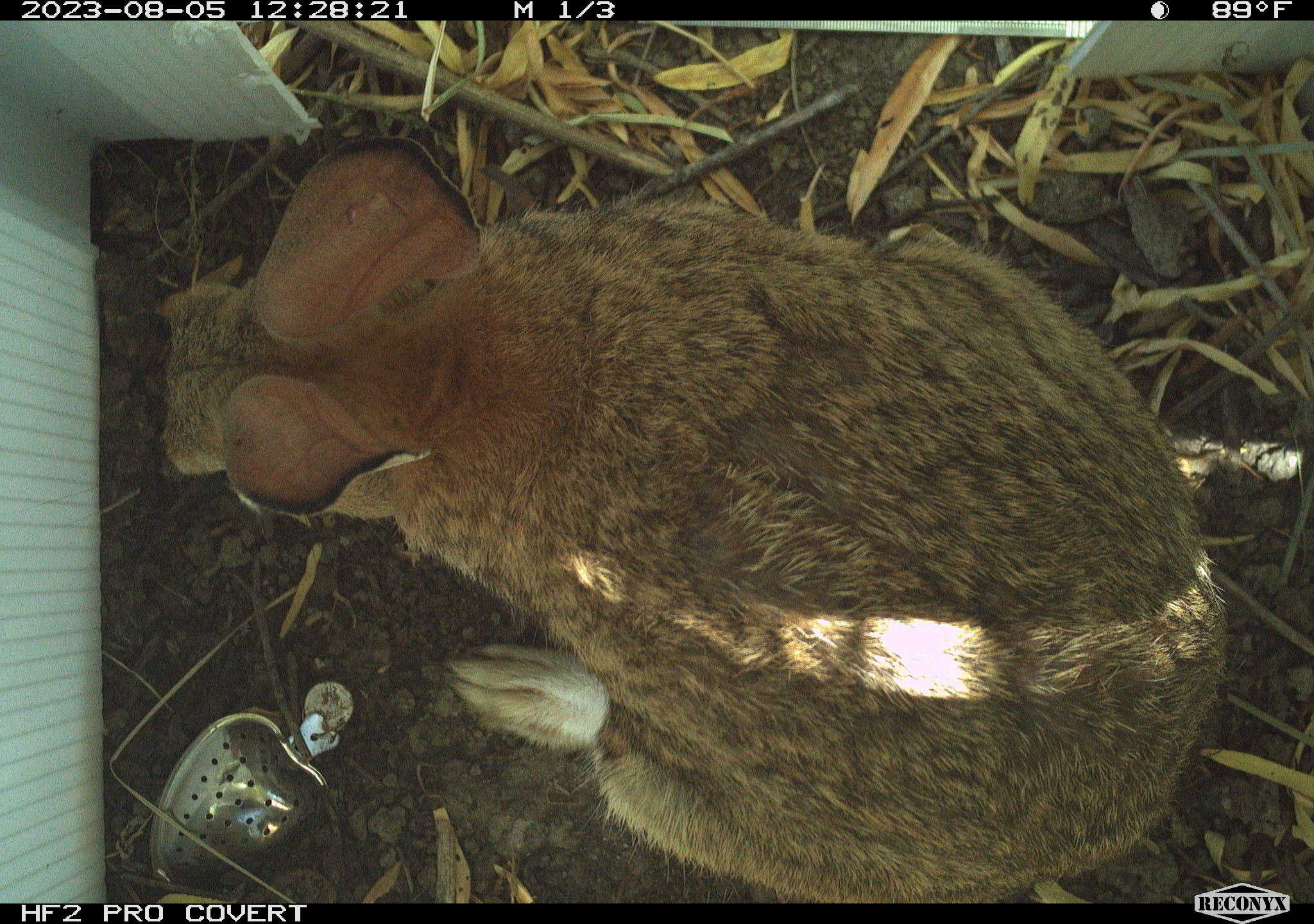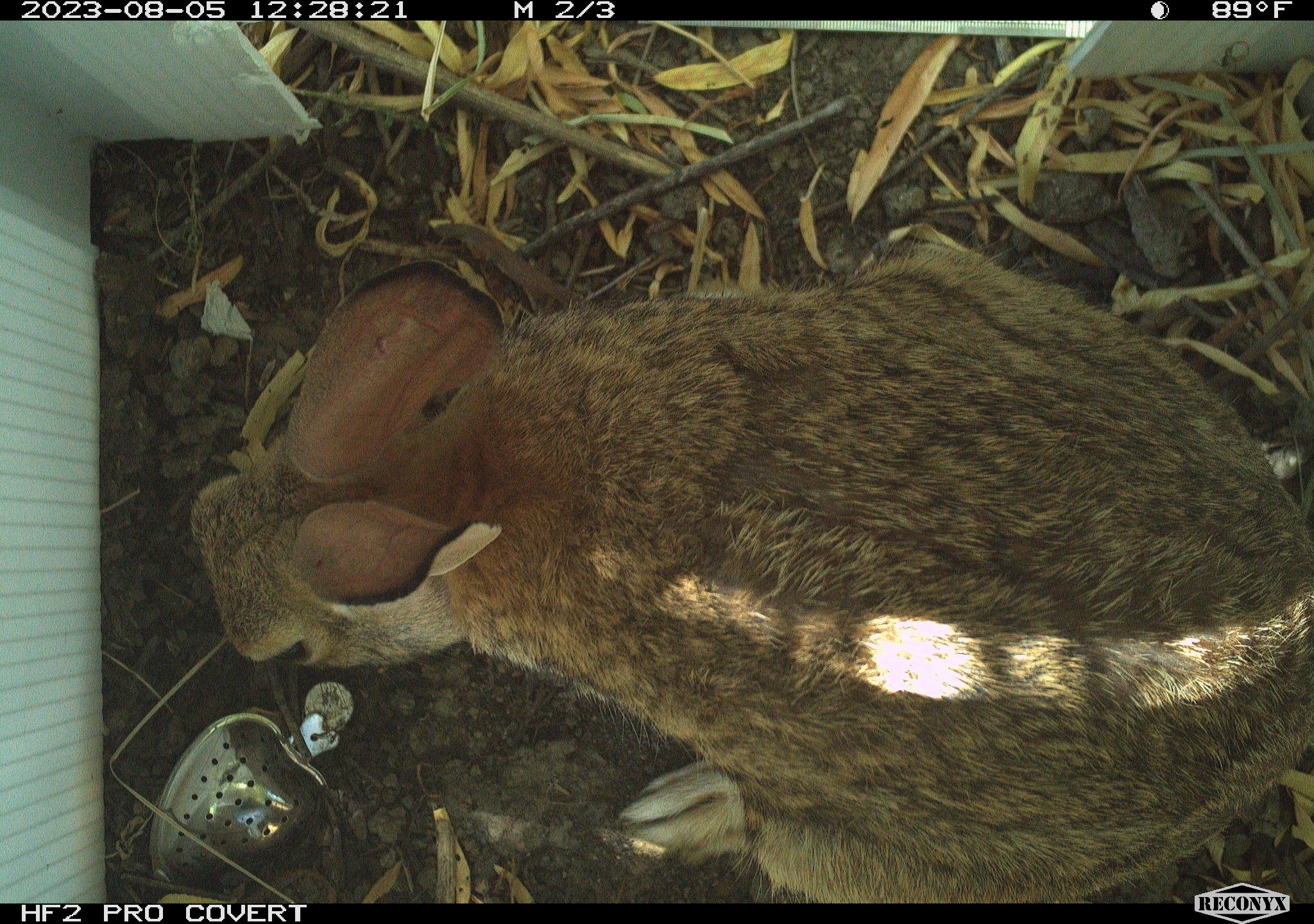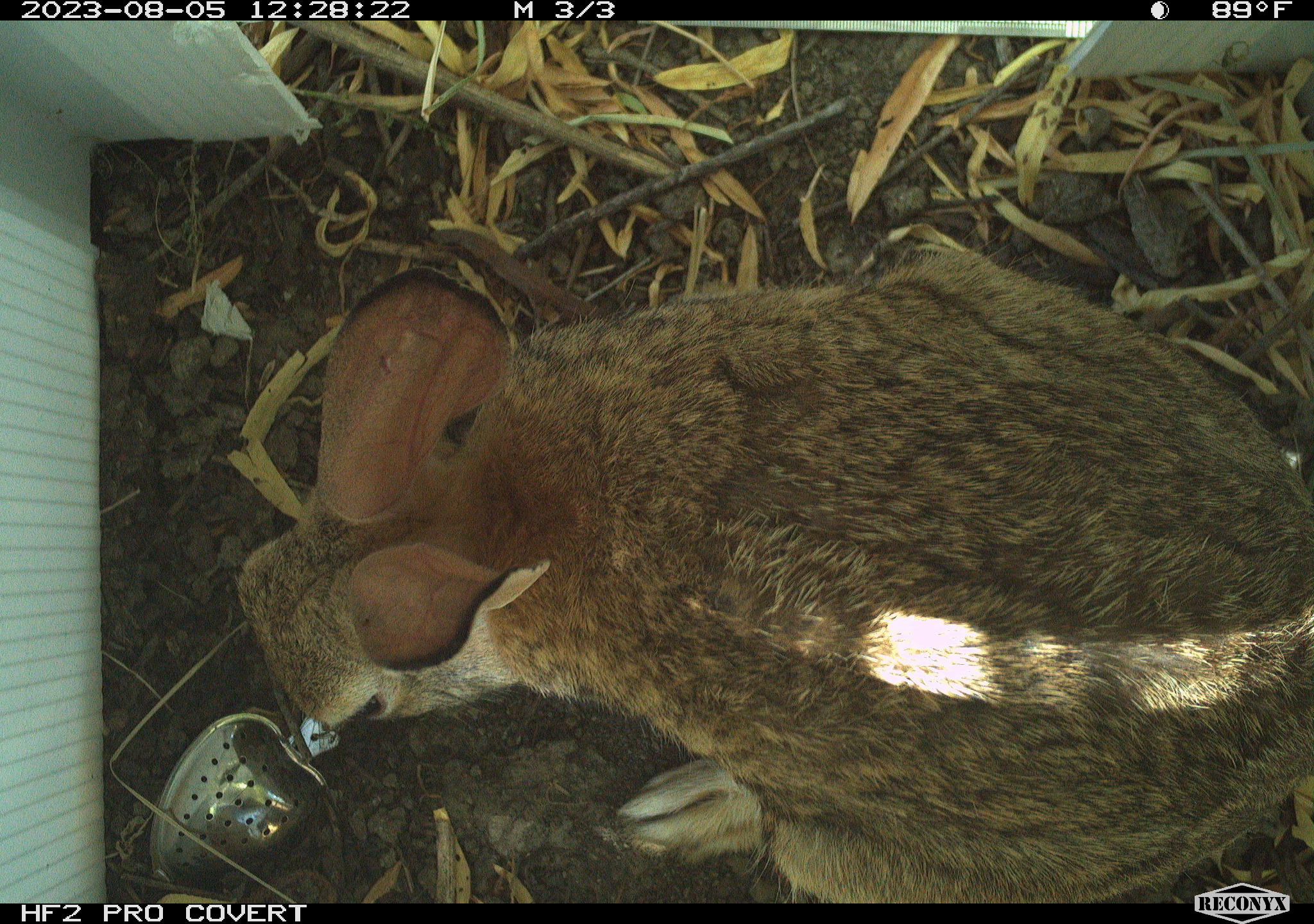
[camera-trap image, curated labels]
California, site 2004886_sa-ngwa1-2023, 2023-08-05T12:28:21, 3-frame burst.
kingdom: Animalia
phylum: Chordata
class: Mammalia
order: Lagomorpha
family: Leporidae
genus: Sylvilagus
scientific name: Sylvilagus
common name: cottontail rabbits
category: sylvilagus species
Sylvilagus species (cottontail rabbits) (Sylvilagus).